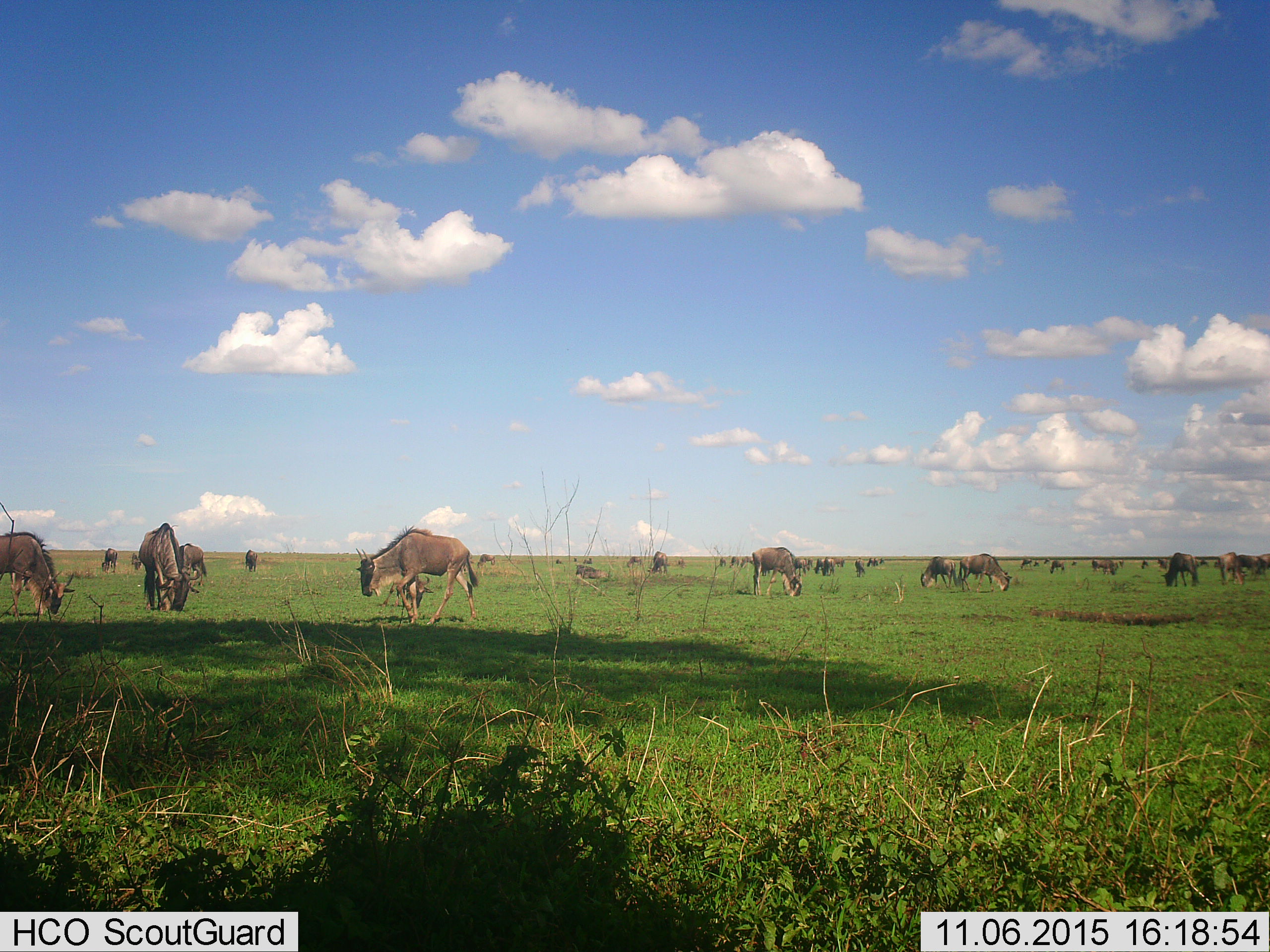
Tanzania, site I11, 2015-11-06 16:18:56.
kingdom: Animalia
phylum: Chordata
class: Mammalia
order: Artiodactyla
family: Bovidae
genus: Connochaetes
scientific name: Connochaetes taurinus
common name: blue wildebeest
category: wildebeest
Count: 11-50.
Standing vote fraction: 60%.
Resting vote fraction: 20%.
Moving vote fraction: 50%.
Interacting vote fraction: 0%.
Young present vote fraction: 30%.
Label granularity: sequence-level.